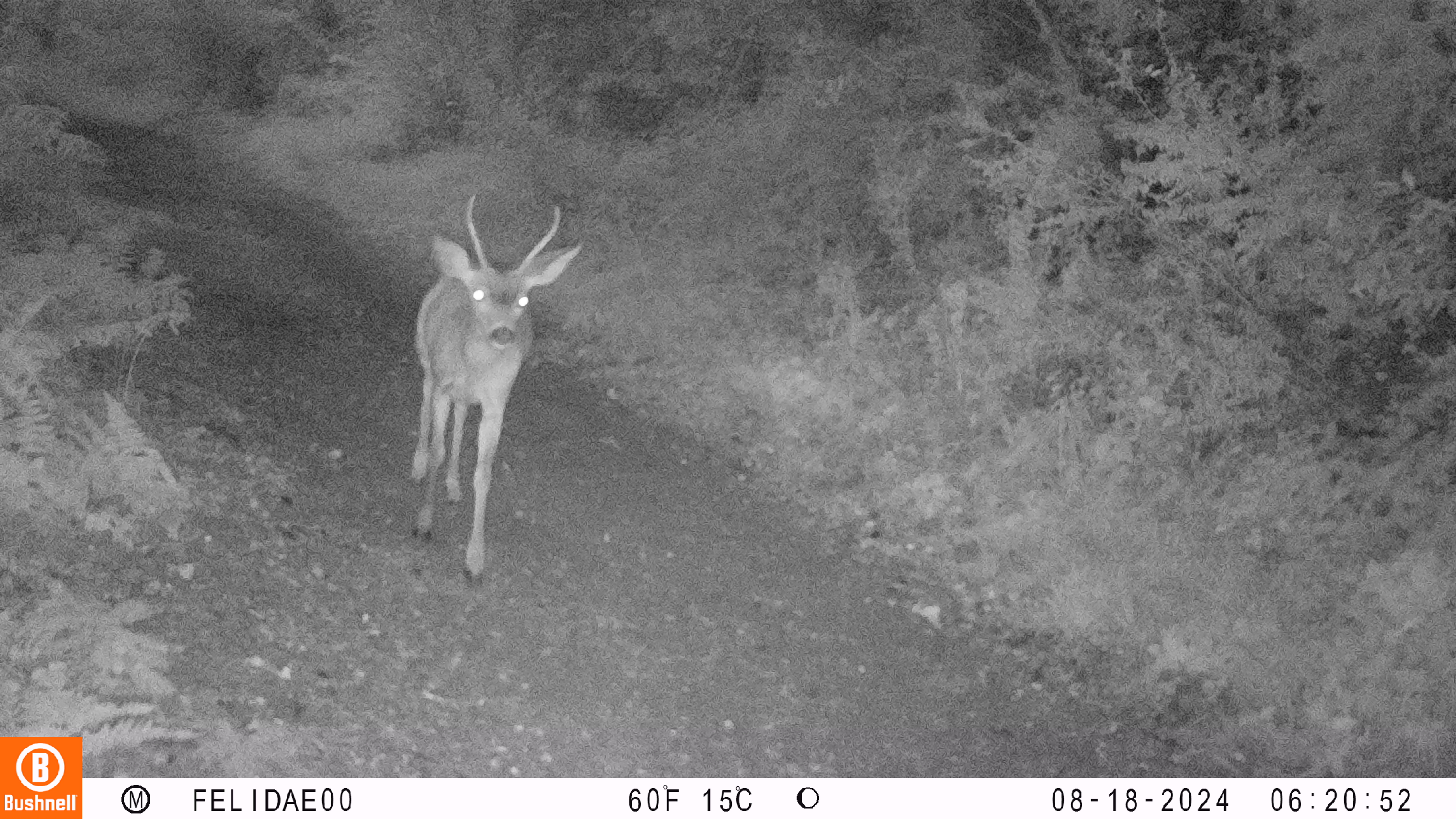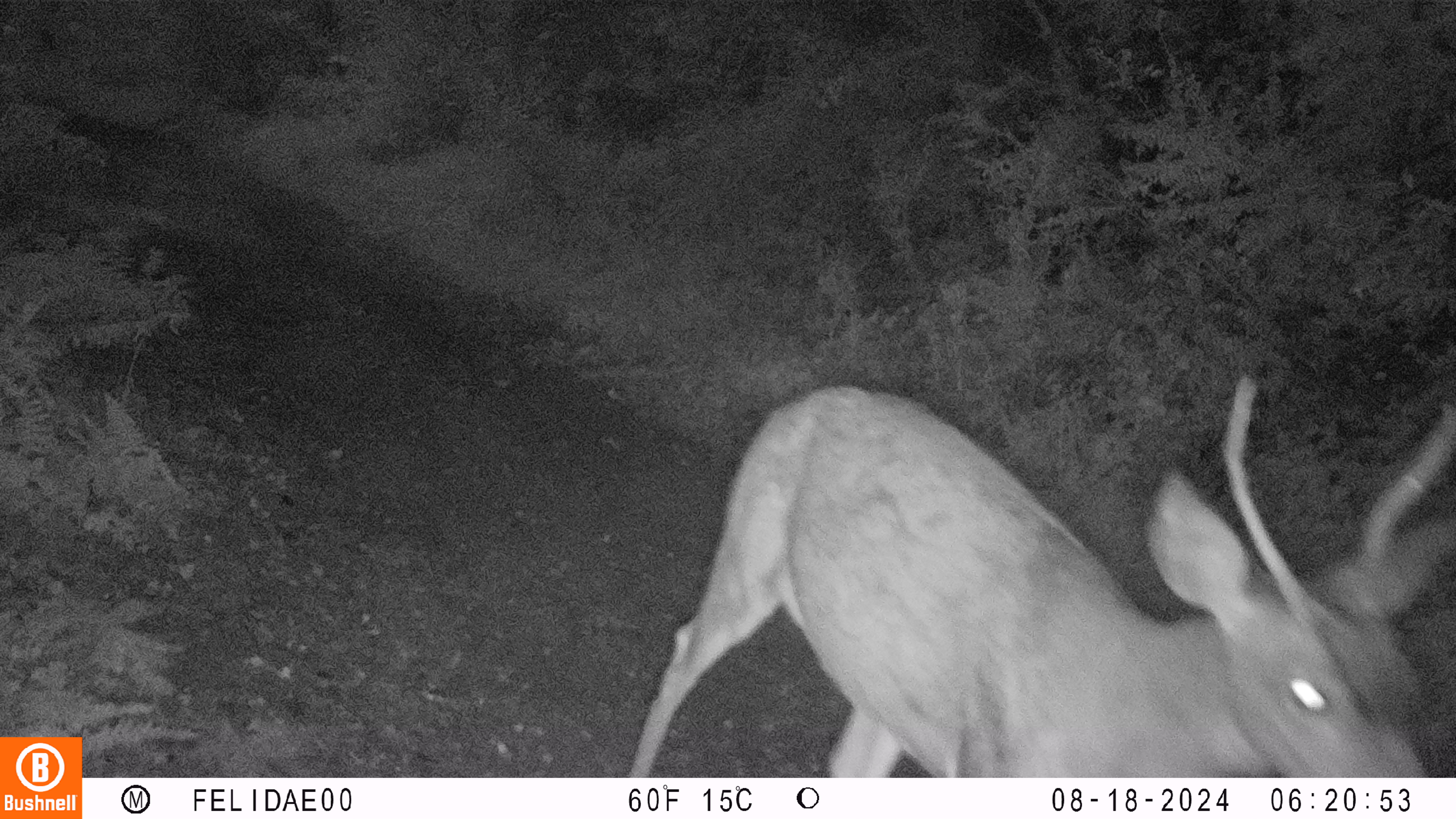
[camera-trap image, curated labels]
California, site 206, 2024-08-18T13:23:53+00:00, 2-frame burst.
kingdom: Animalia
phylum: Chordata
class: Mammalia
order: Artiodactyla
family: Cervidae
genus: Odocoileus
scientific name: Odocoileus hemionus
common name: mule deer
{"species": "mule deer (Odocoileus hemionus)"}